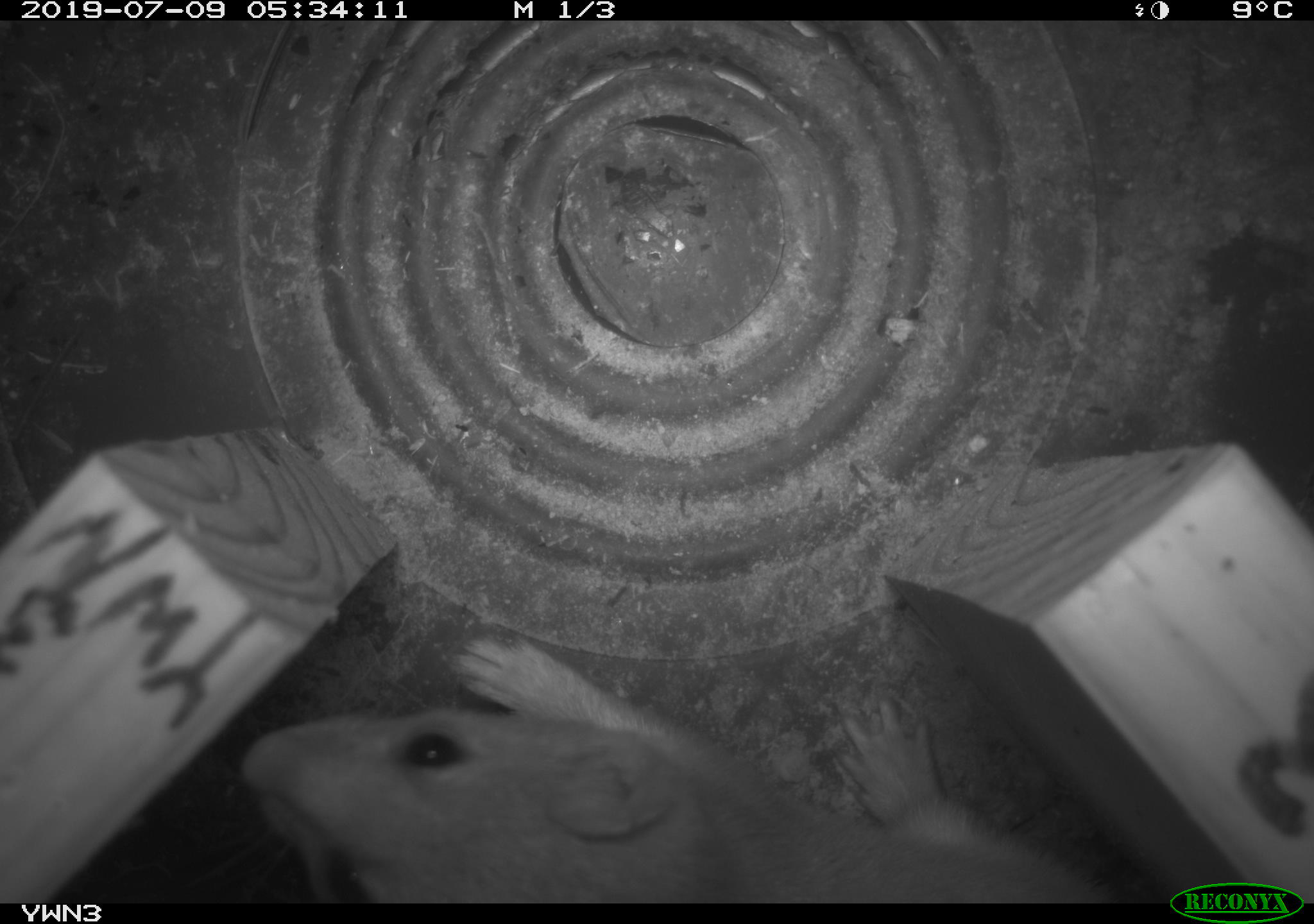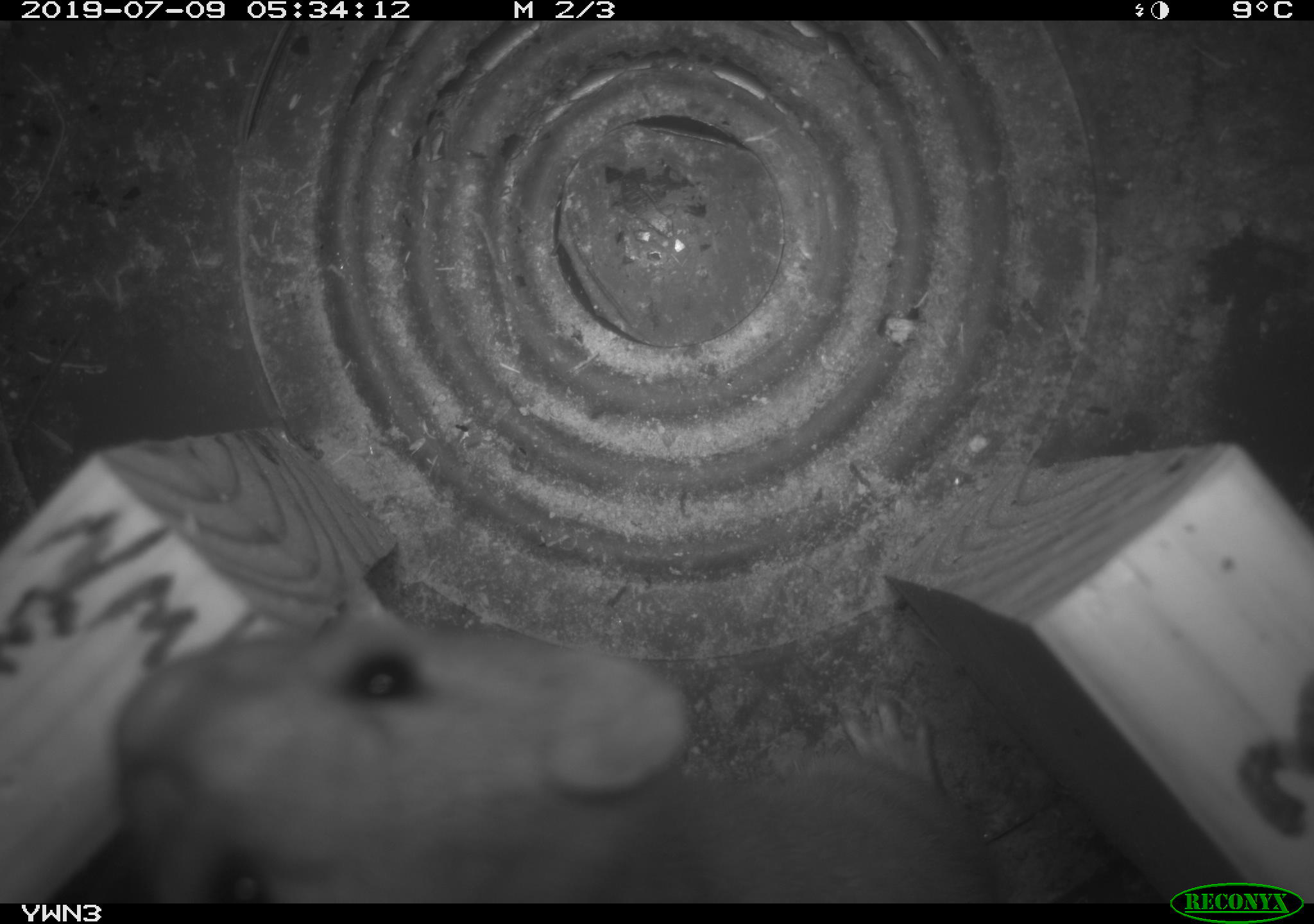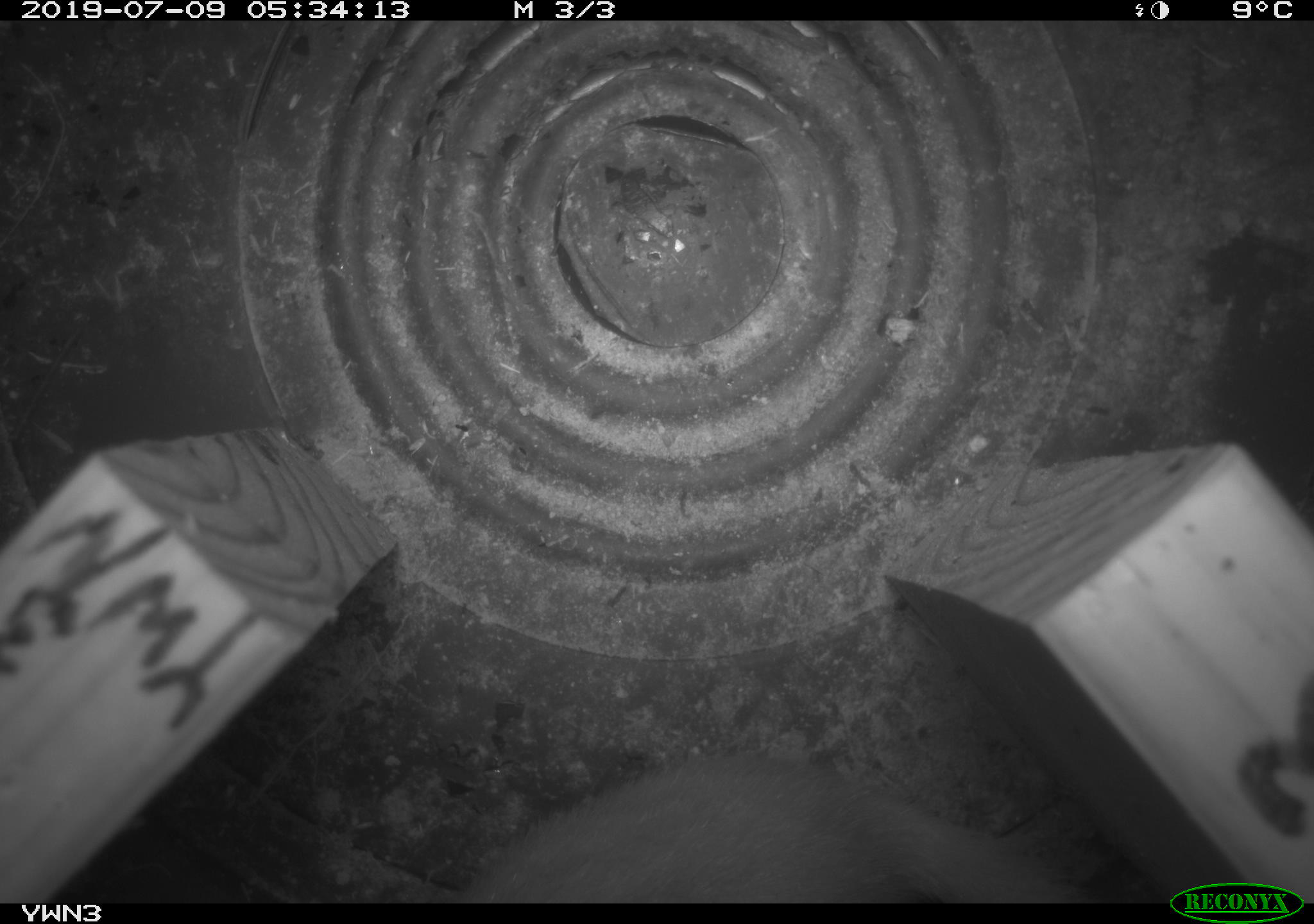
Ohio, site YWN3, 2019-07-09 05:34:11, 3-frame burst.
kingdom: Animalia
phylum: Chordata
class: Mammalia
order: Carnivora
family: Mustelidae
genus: Neogale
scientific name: Neogale frenata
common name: long-tailed weasel